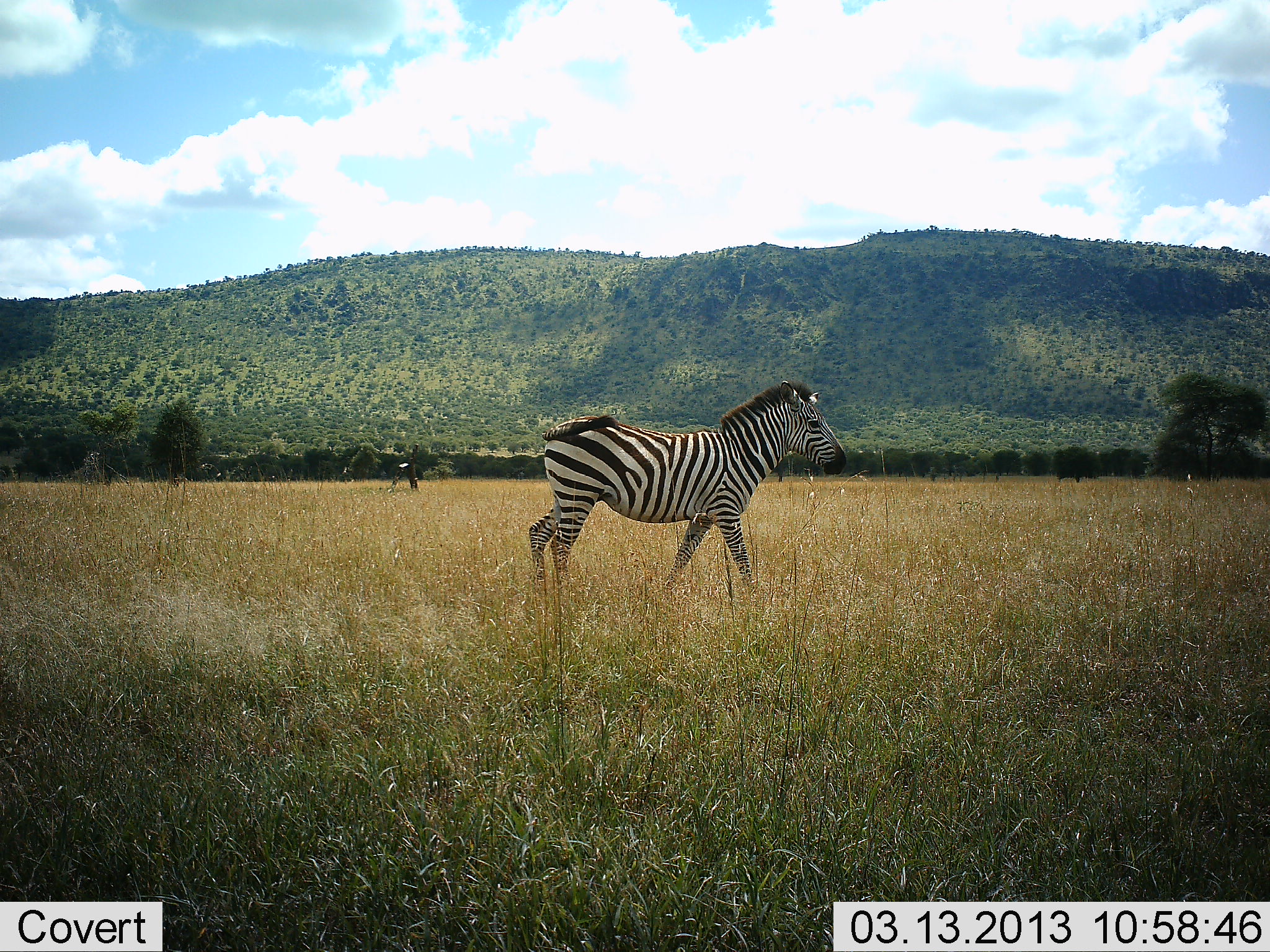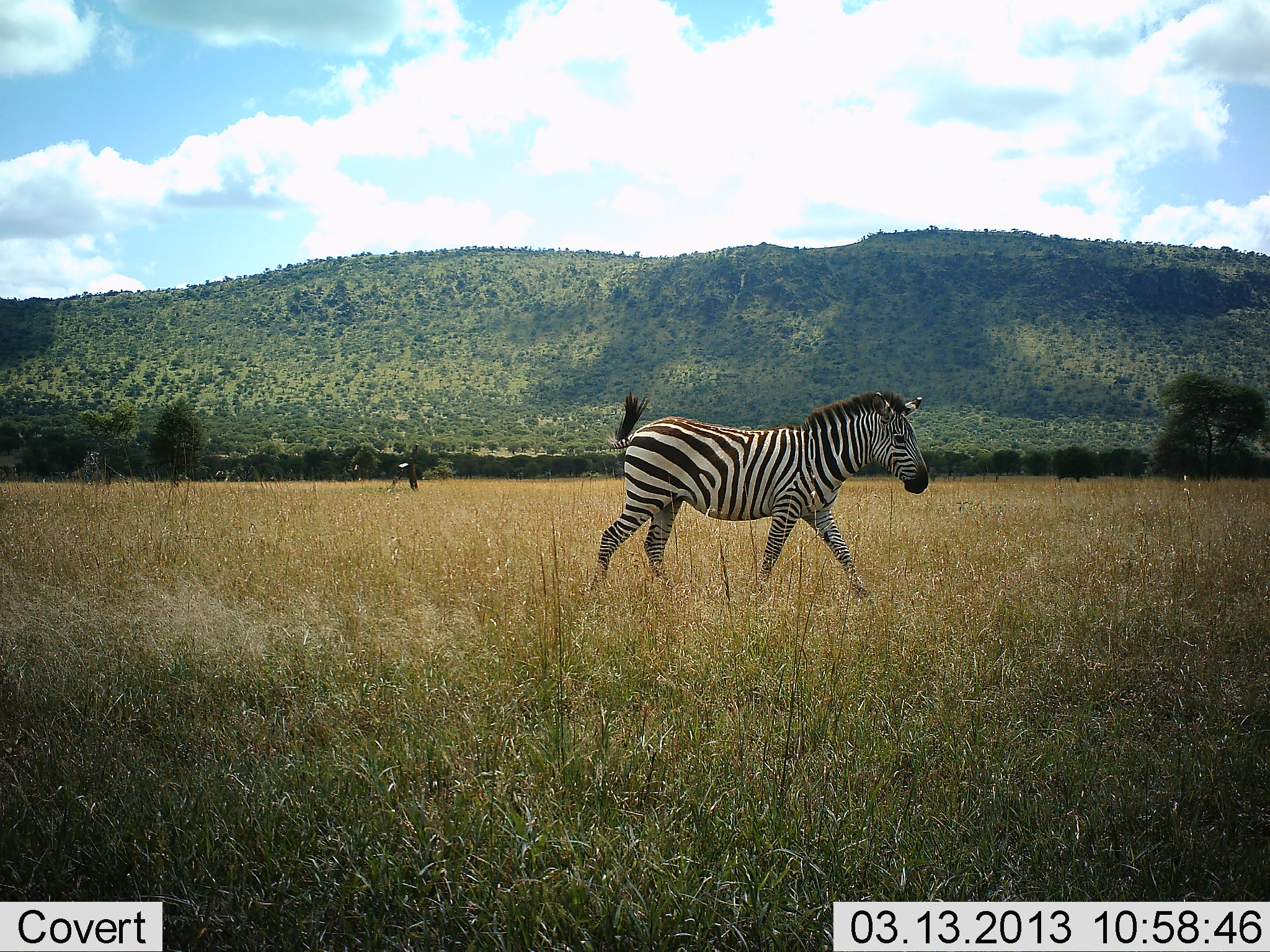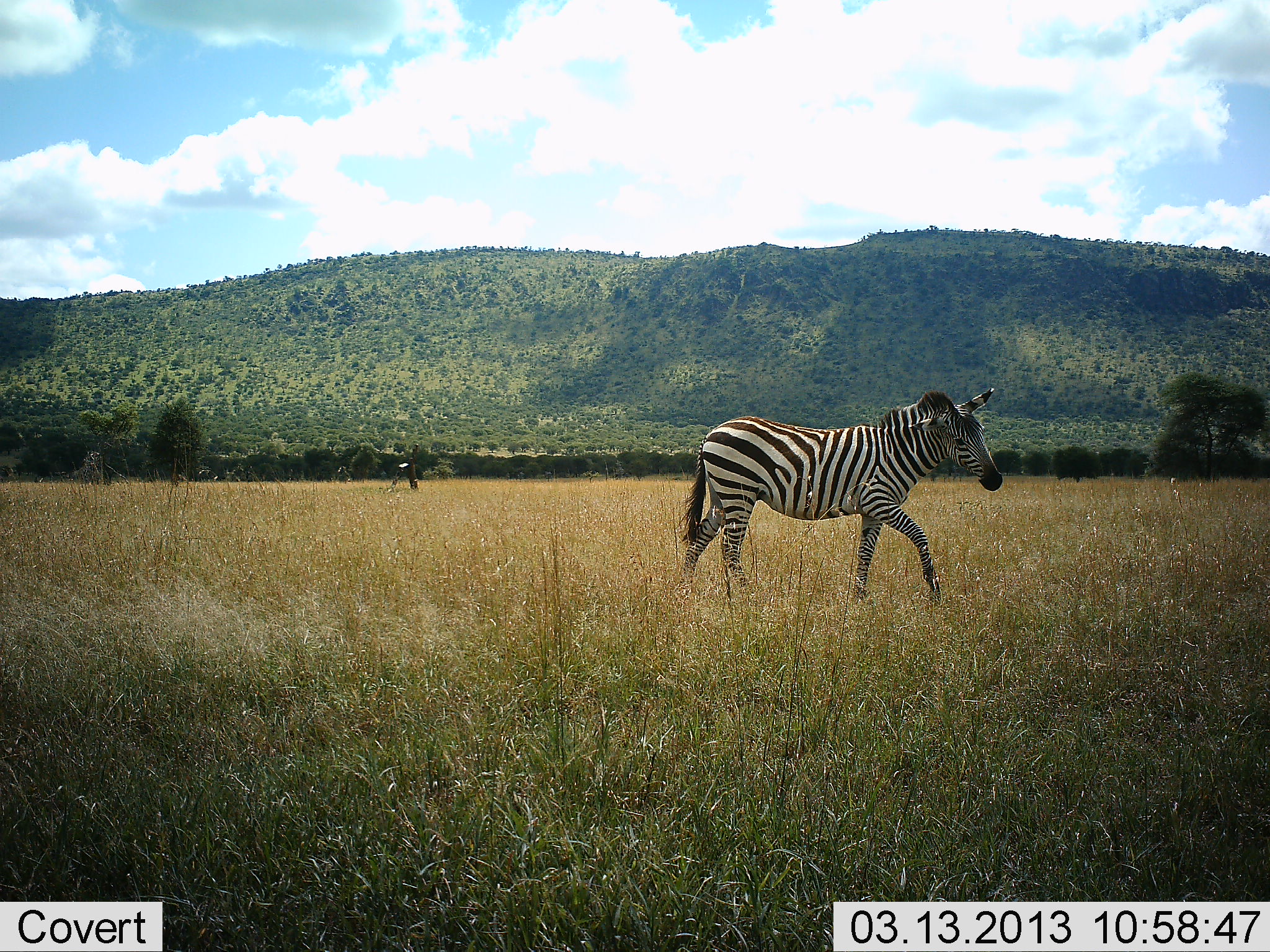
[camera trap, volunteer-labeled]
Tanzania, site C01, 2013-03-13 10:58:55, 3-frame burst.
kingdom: Animalia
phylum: Chordata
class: Mammalia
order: Perissodactyla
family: Equidae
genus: Equus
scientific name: Equus quagga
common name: plains zebra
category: zebra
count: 1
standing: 0%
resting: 0%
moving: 100%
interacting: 0%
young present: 0%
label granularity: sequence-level